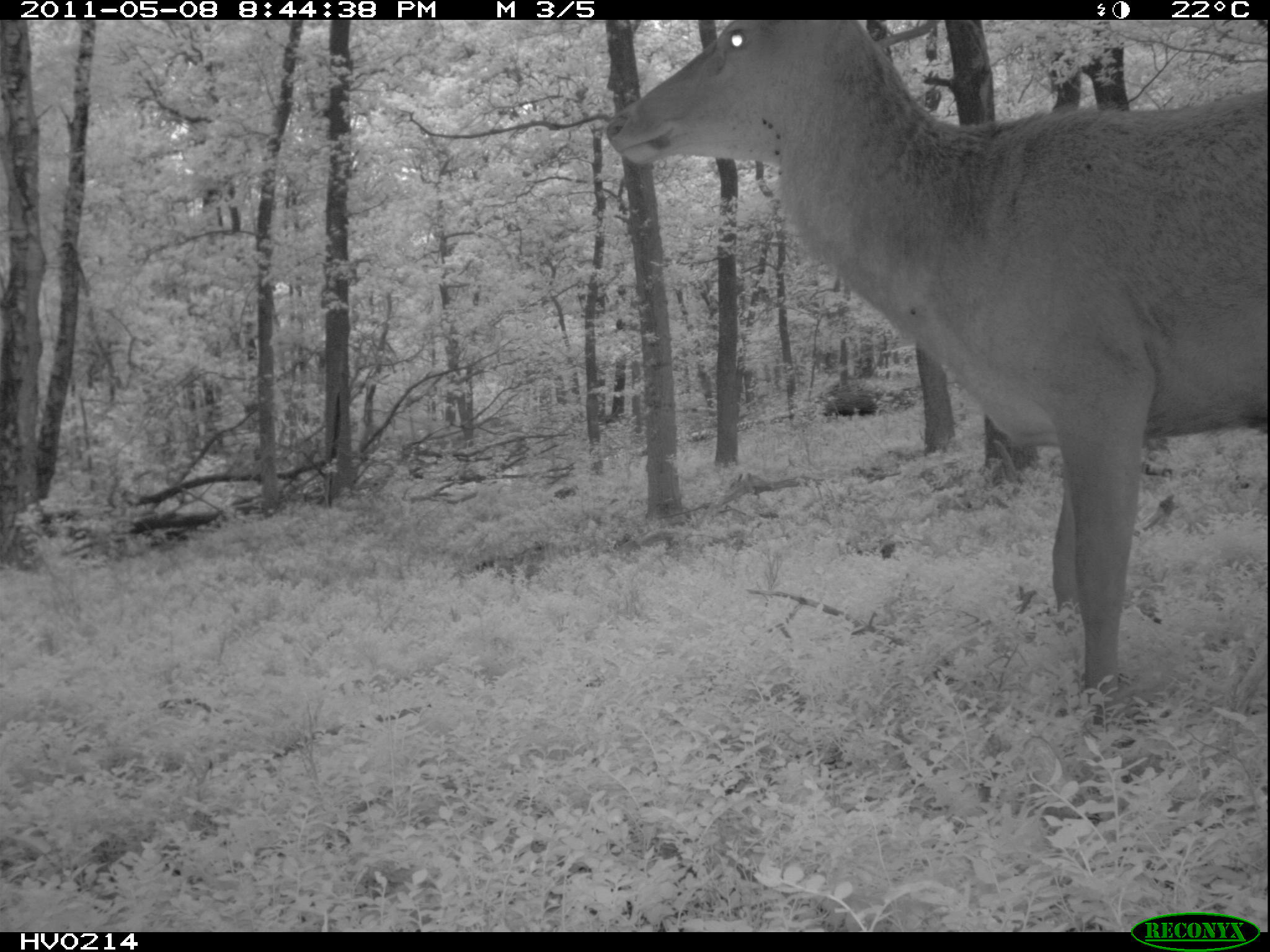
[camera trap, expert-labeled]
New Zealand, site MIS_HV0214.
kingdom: Animalia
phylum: Chordata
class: Mammalia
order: Artiodactyla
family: Cervidae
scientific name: Cervidae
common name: deer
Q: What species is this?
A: Deer (Cervidae).